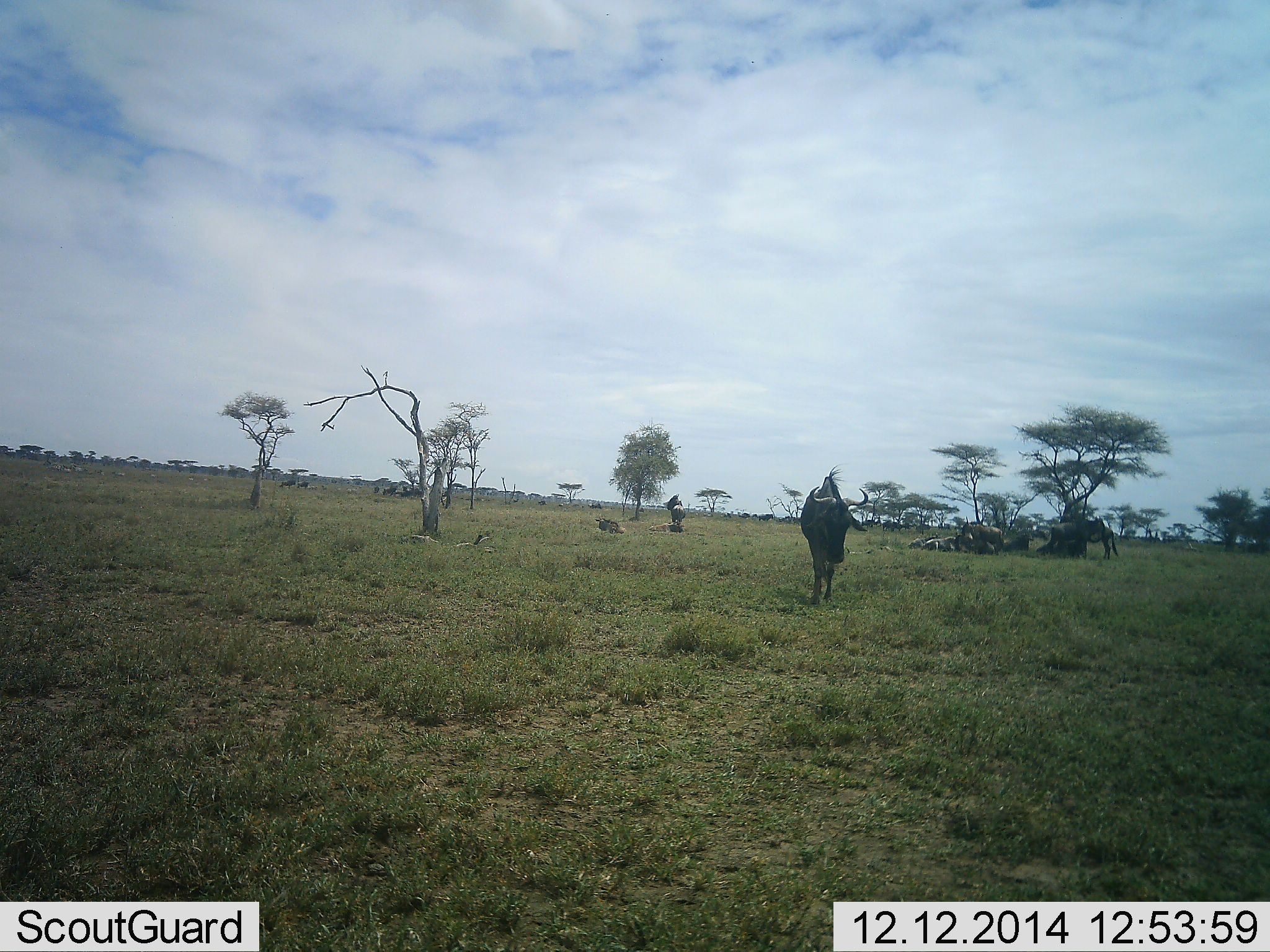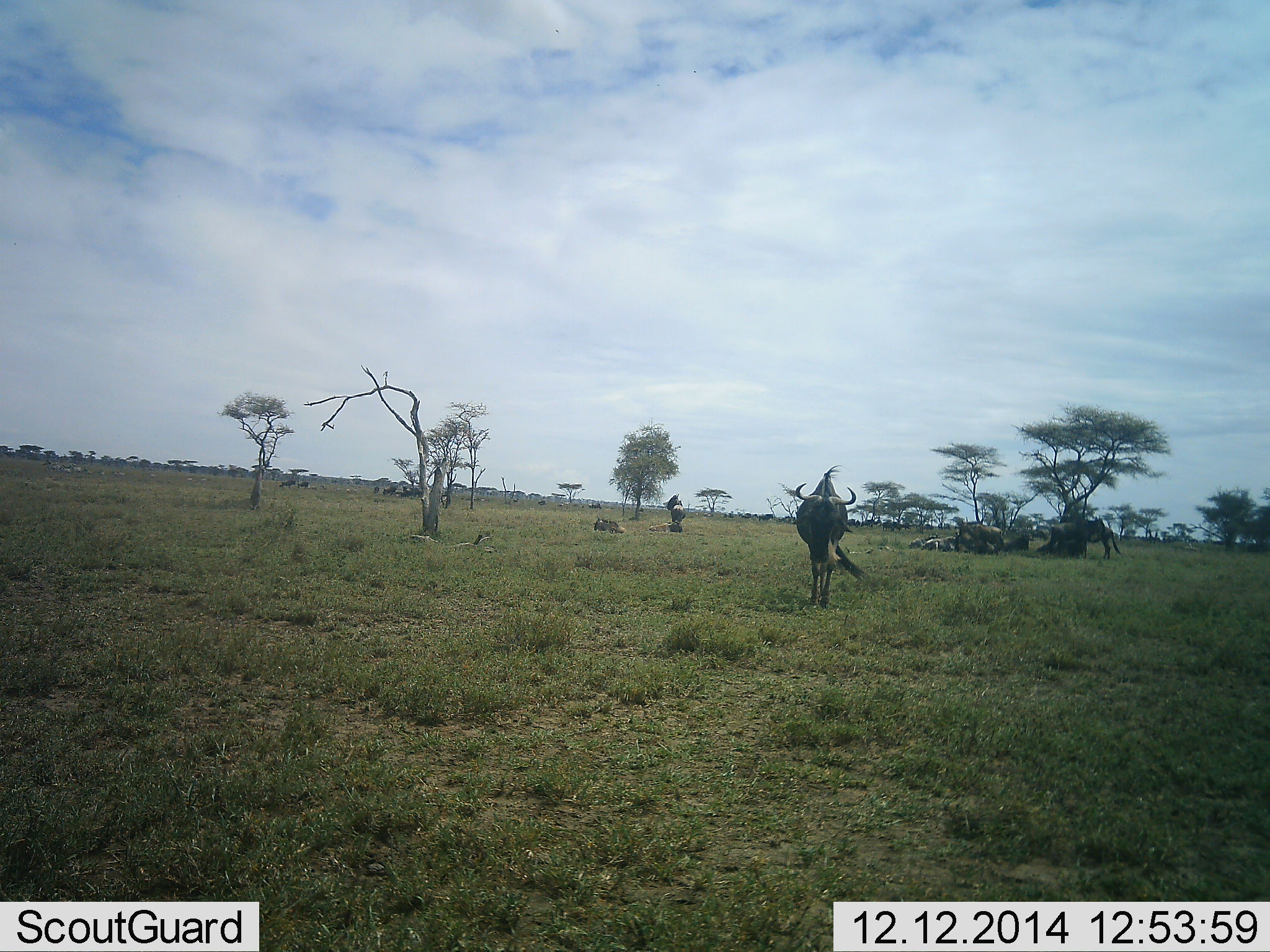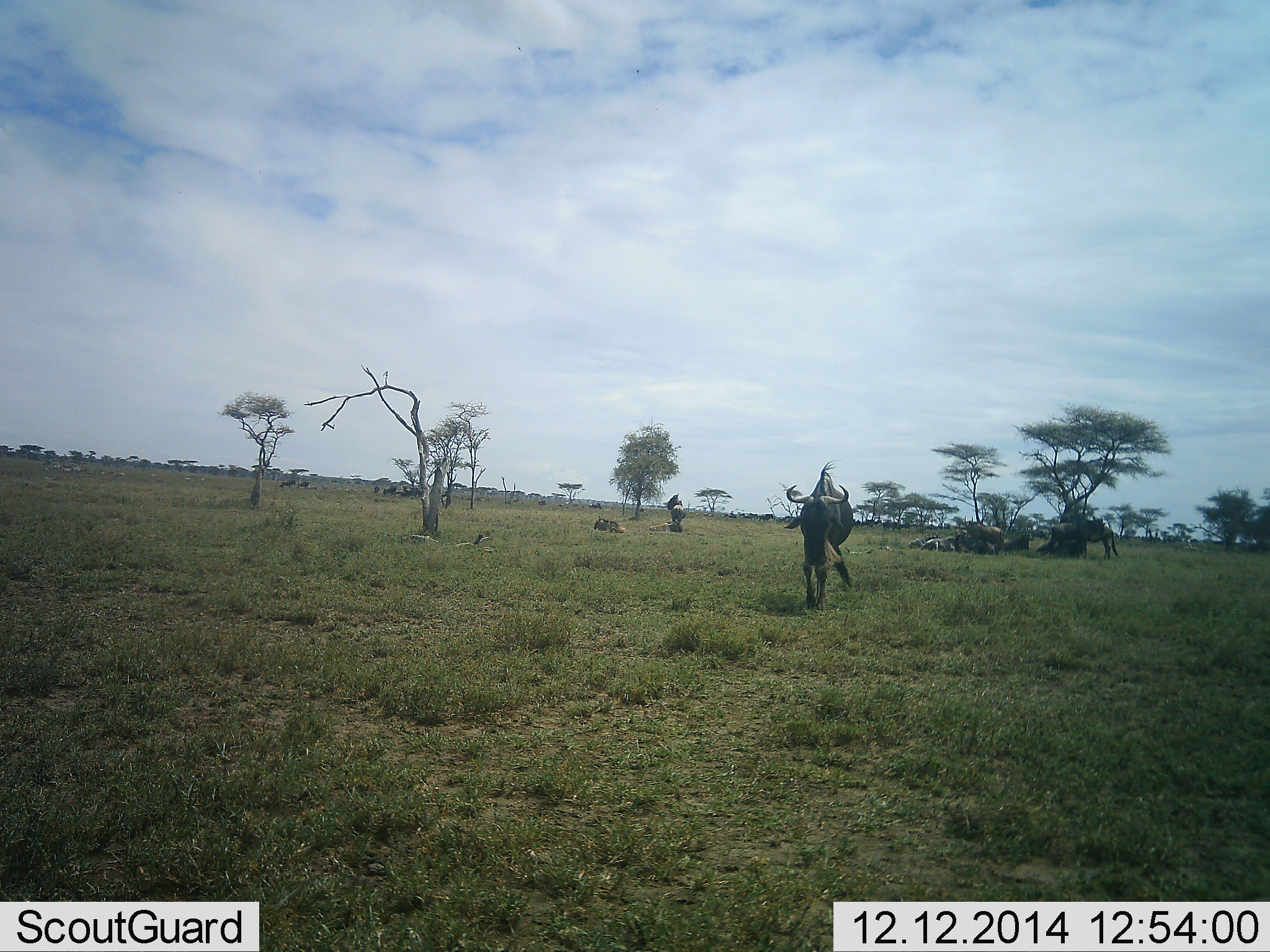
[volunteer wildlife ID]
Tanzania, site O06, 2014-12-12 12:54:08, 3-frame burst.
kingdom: Animalia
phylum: Chordata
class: Mammalia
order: Artiodactyla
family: Bovidae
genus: Connochaetes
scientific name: Connochaetes taurinus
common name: blue wildebeest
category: wildebeest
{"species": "wildebeest (blue wildebeest) (Connochaetes taurinus)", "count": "6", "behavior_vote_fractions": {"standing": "50%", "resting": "80%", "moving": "60%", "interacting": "0%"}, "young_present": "0%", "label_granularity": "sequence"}